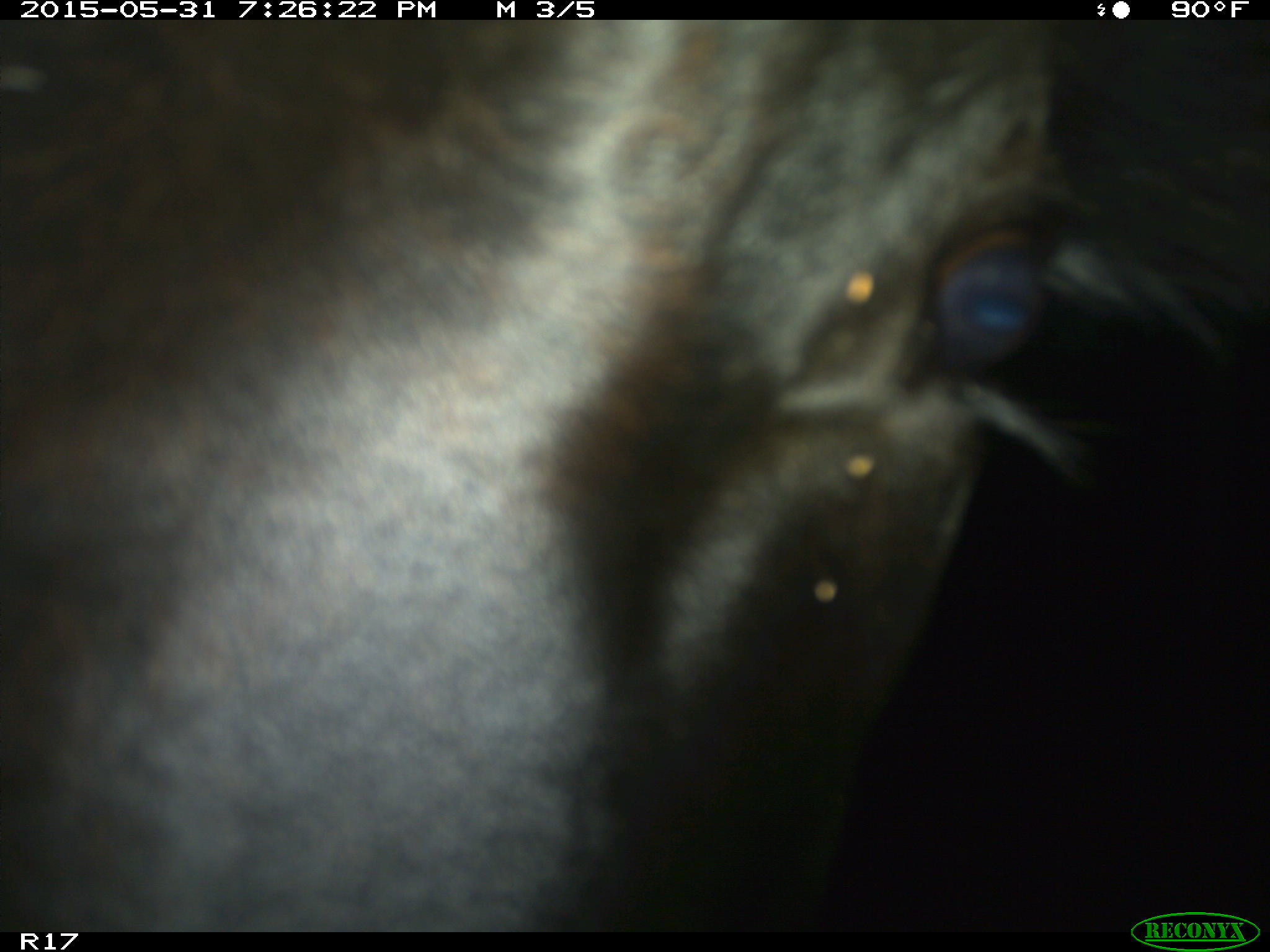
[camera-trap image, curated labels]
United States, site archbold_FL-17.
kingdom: Animalia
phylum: Chordata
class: Mammalia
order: Artiodactyla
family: Bovidae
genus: Bos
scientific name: Bos taurus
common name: domestic cow